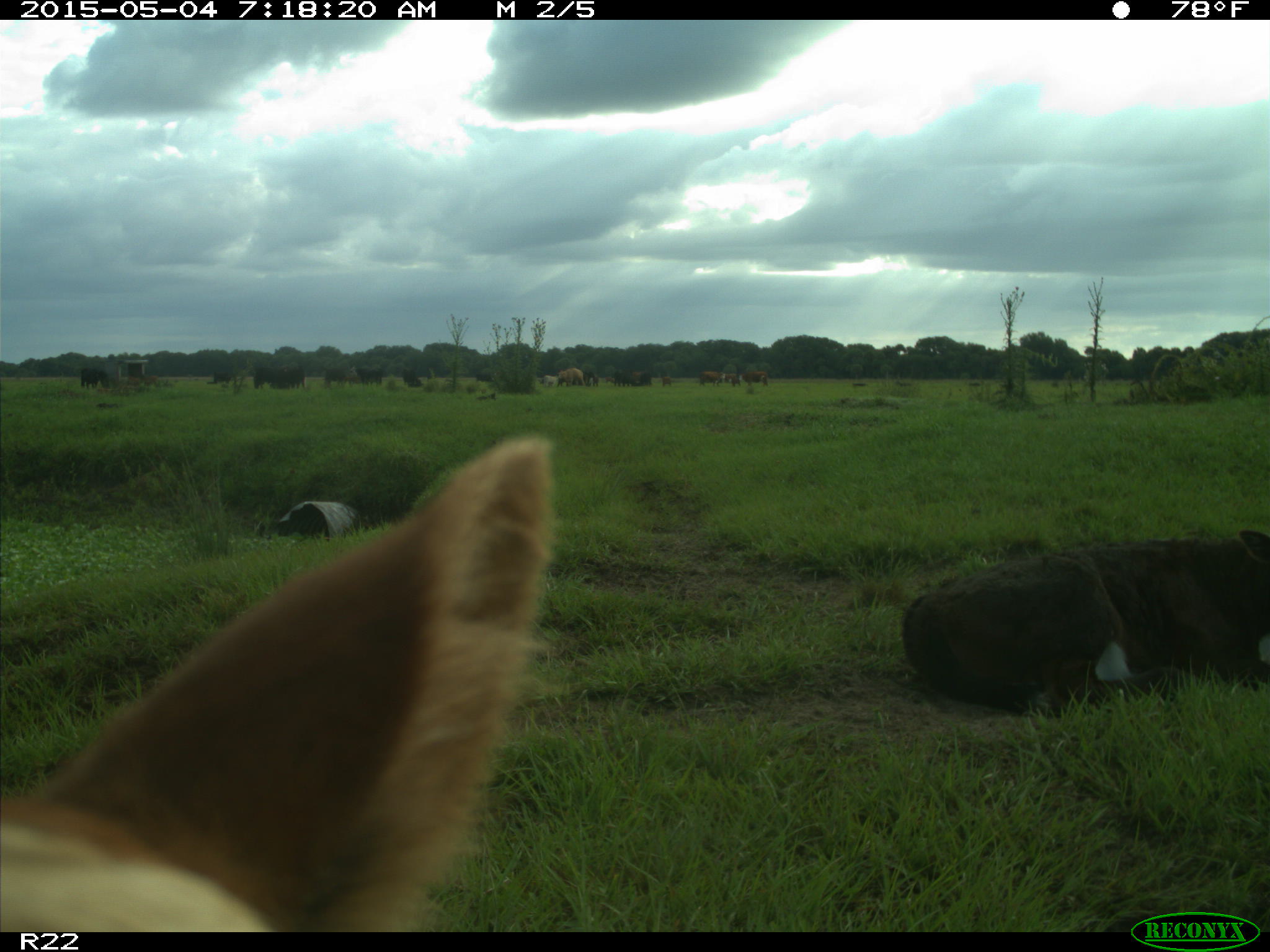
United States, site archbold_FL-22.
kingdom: Animalia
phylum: Chordata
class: Mammalia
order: Artiodactyla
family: Bovidae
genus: Bos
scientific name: Bos taurus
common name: domestic cow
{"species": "Bos taurus (domestic cow)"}